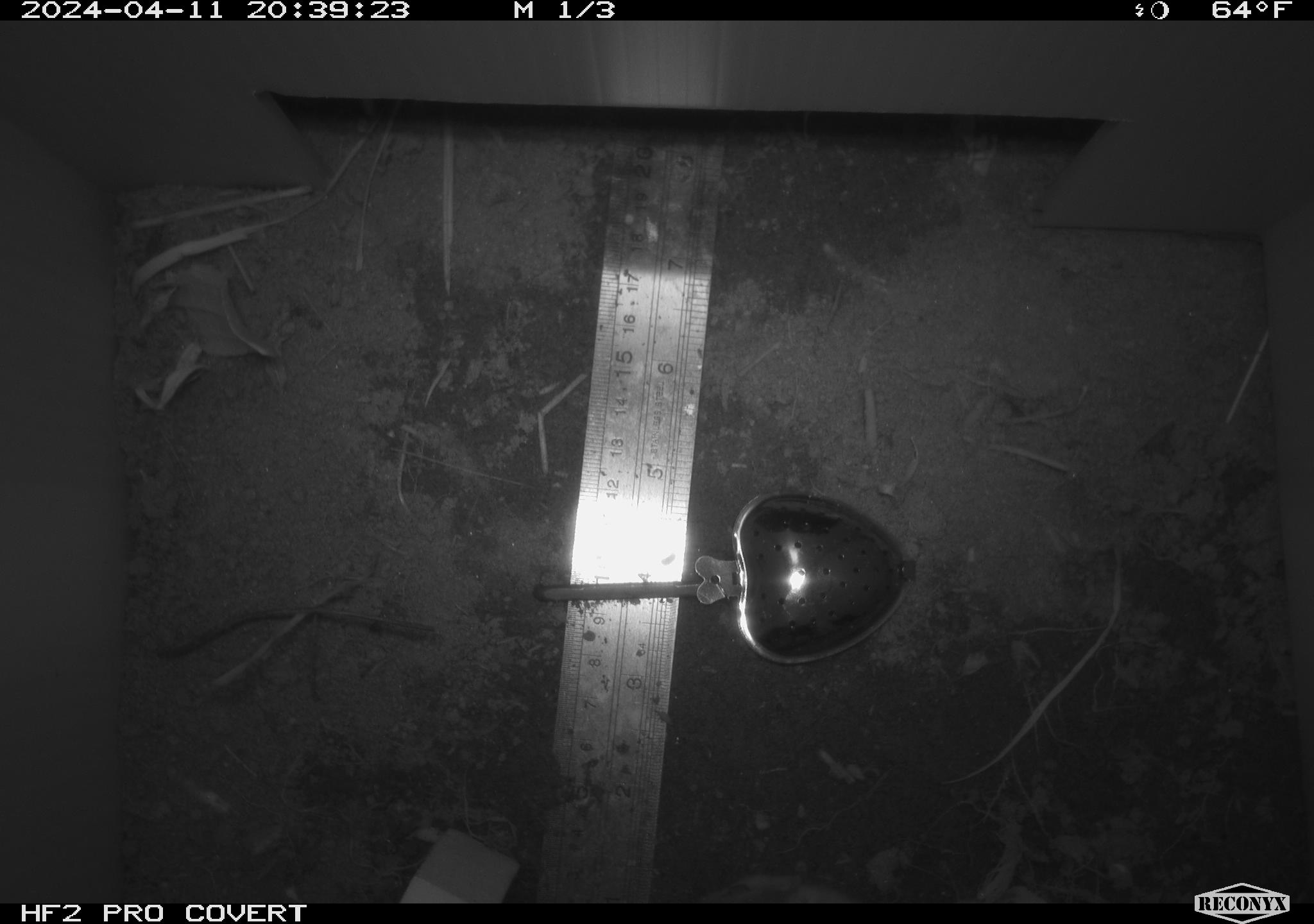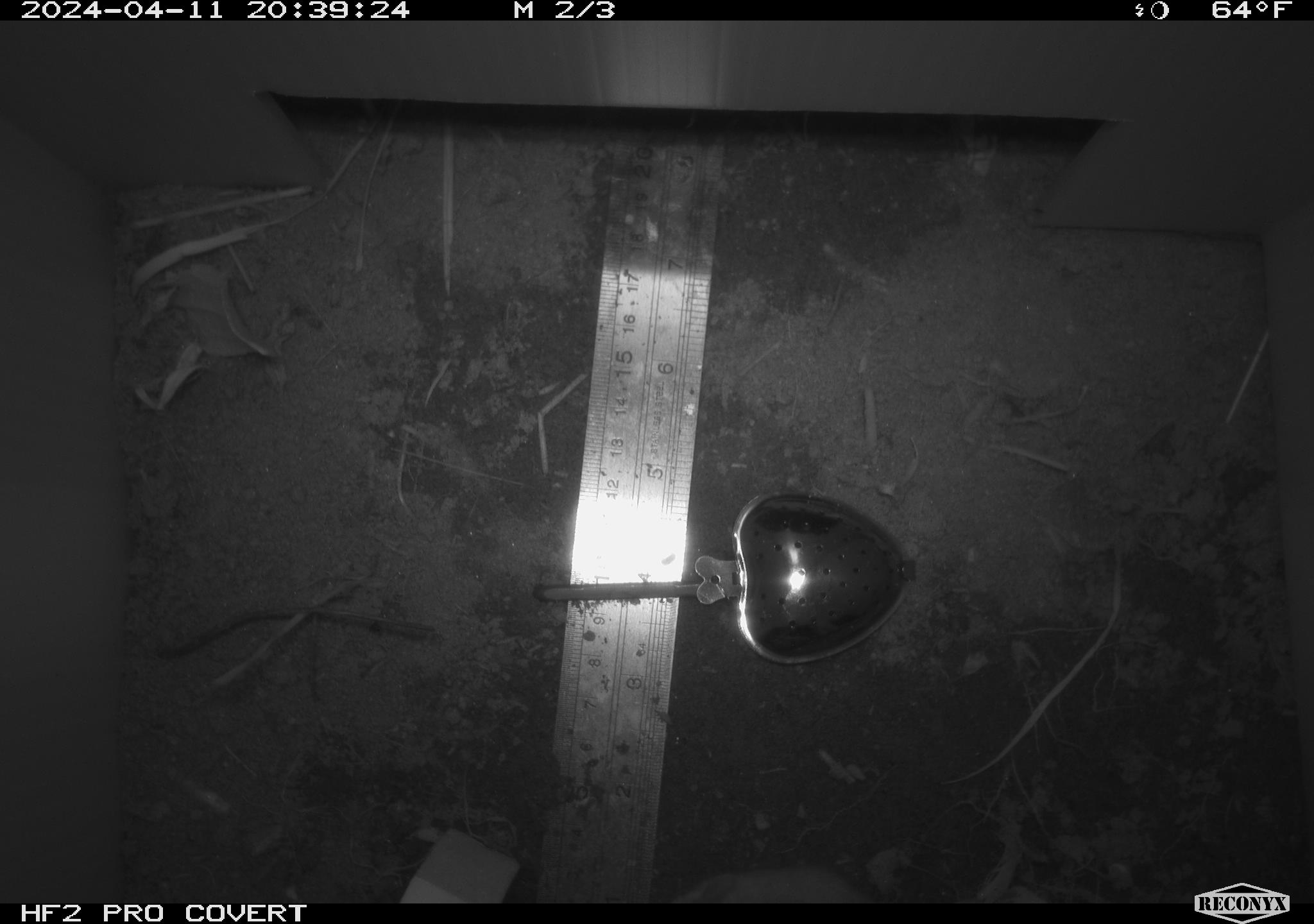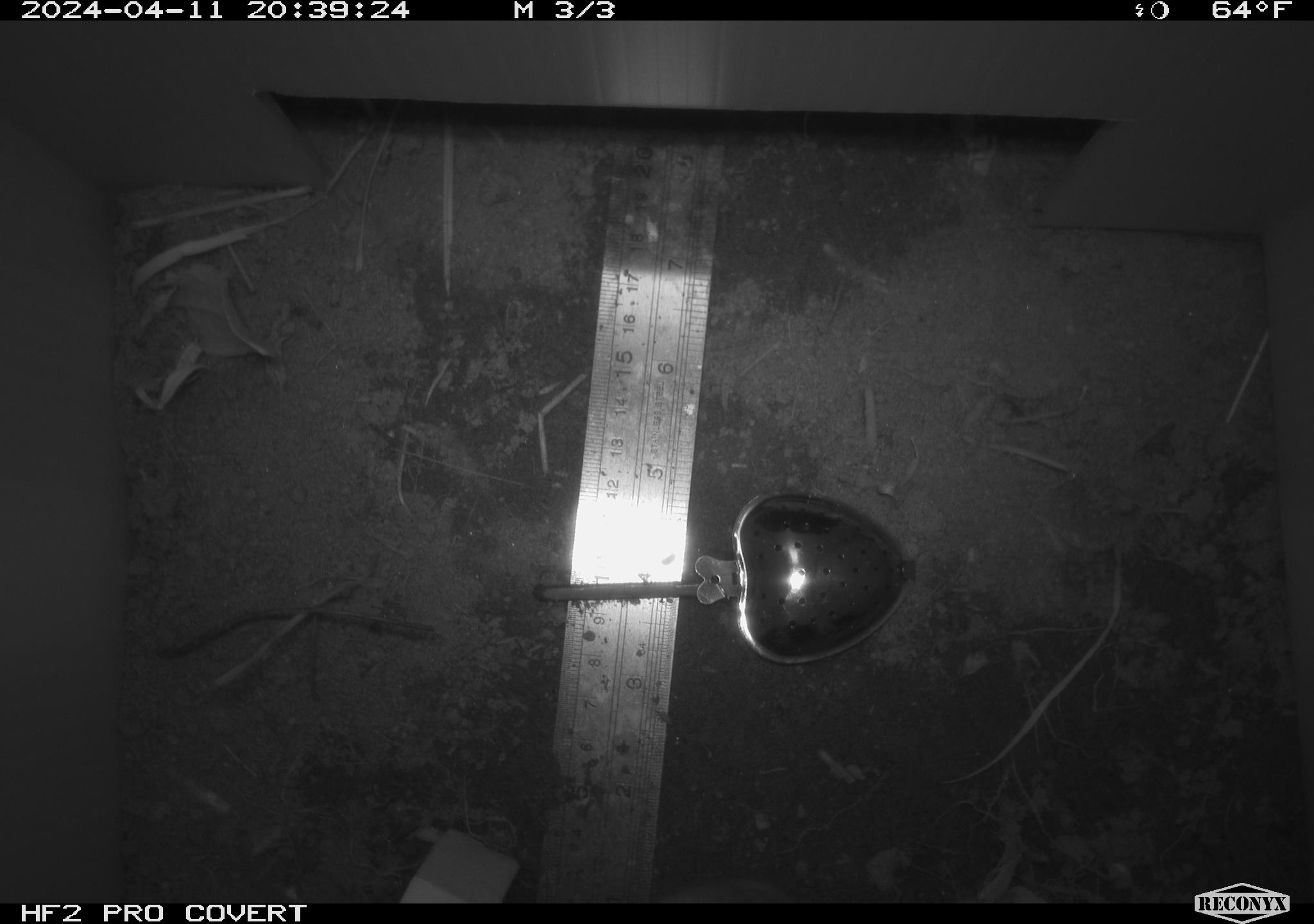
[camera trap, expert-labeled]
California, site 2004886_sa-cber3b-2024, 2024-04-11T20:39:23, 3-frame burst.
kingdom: Animalia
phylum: Chordata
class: Mammalia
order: Rodentia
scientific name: Rodentia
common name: mouse species